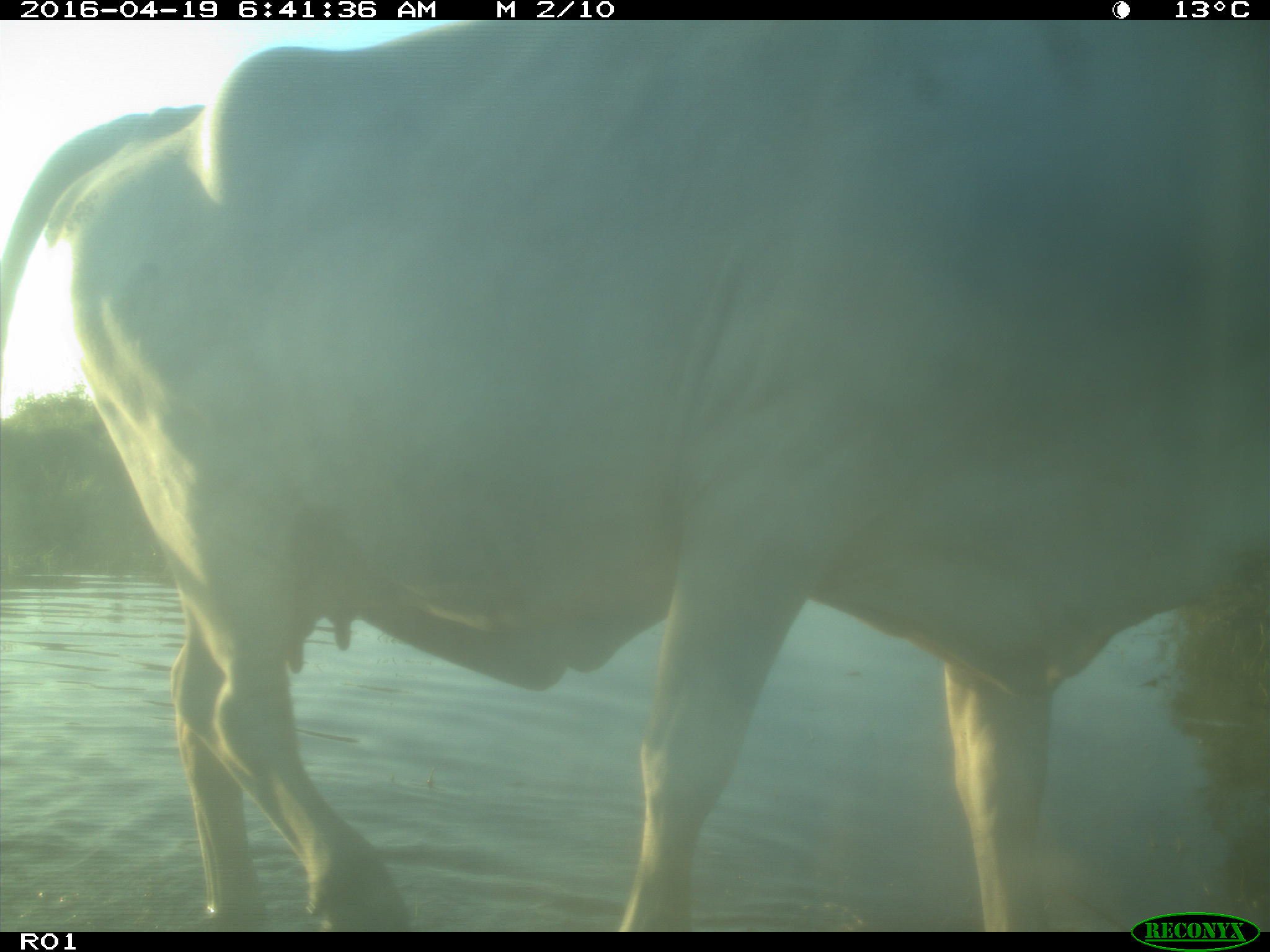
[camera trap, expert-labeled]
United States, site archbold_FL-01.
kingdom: Animalia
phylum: Chordata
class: Mammalia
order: Artiodactyla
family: Bovidae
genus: Bos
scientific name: Bos taurus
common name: domestic cow